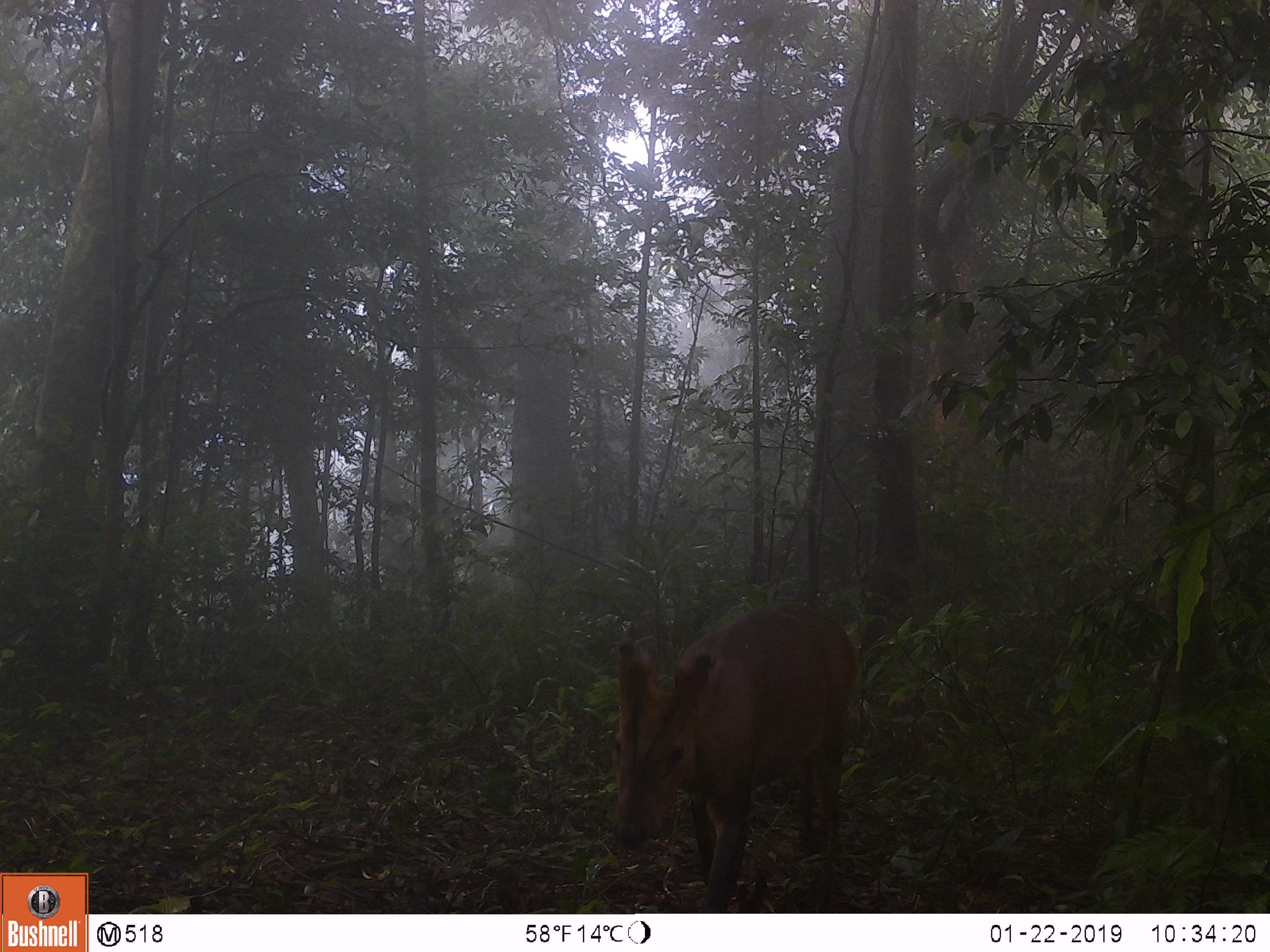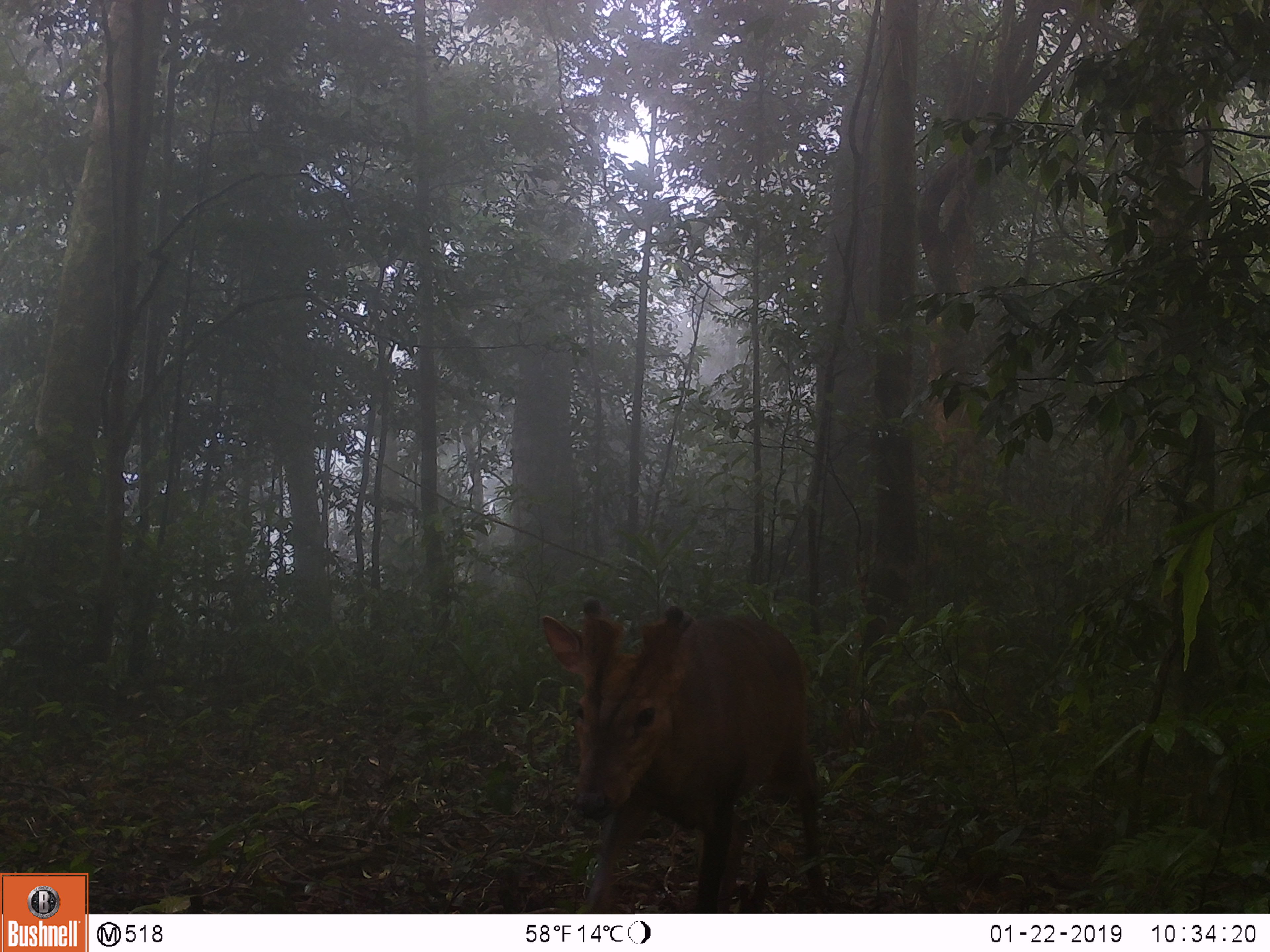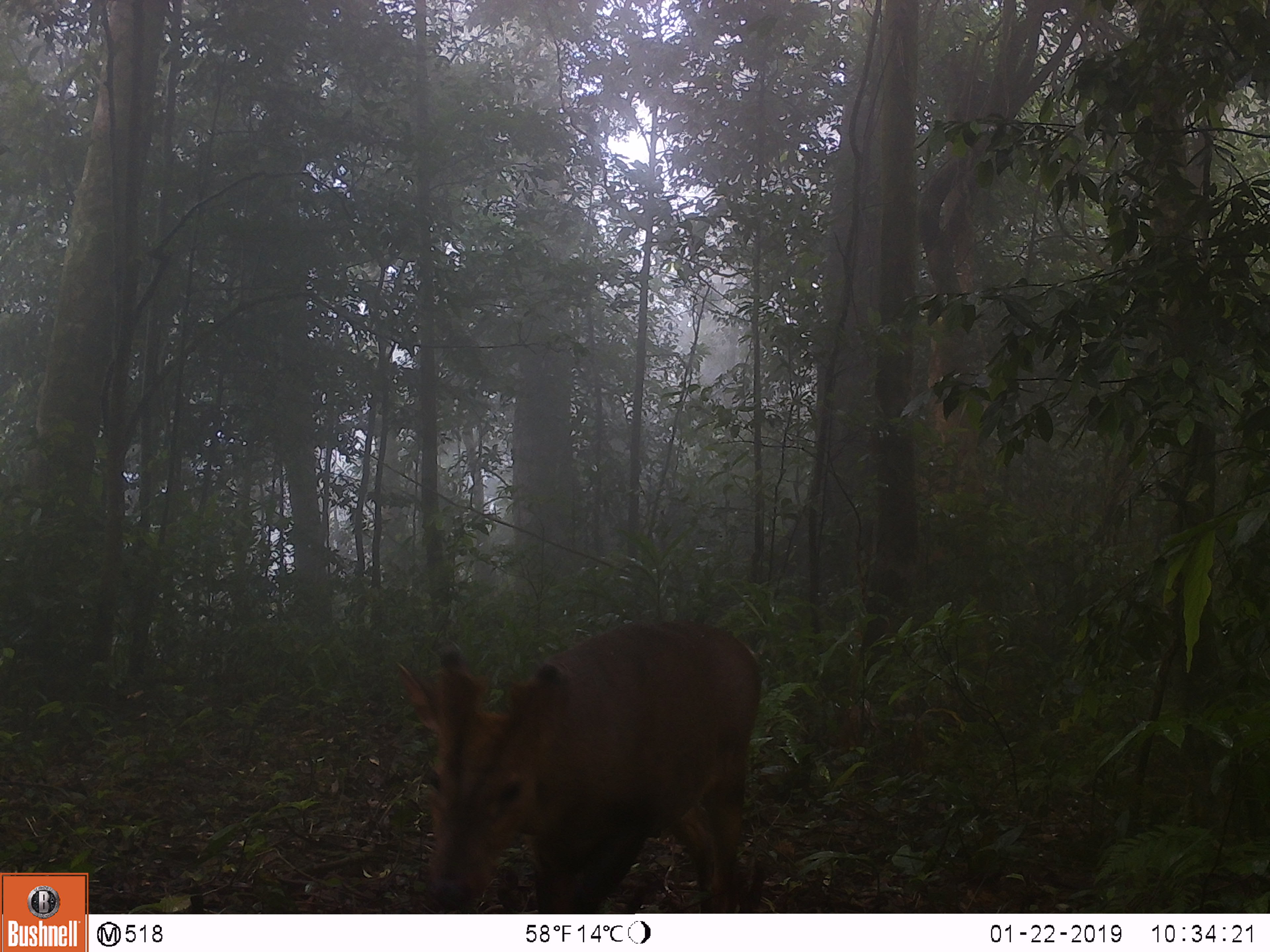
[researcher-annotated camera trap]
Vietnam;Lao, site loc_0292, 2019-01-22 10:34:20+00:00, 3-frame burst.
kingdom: Animalia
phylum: Chordata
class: Mammalia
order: Artiodactyla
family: Cervidae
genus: Muntiacus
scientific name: Muntiacus vuquangensis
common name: large-antlered muntjac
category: large antlered muntjac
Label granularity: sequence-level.